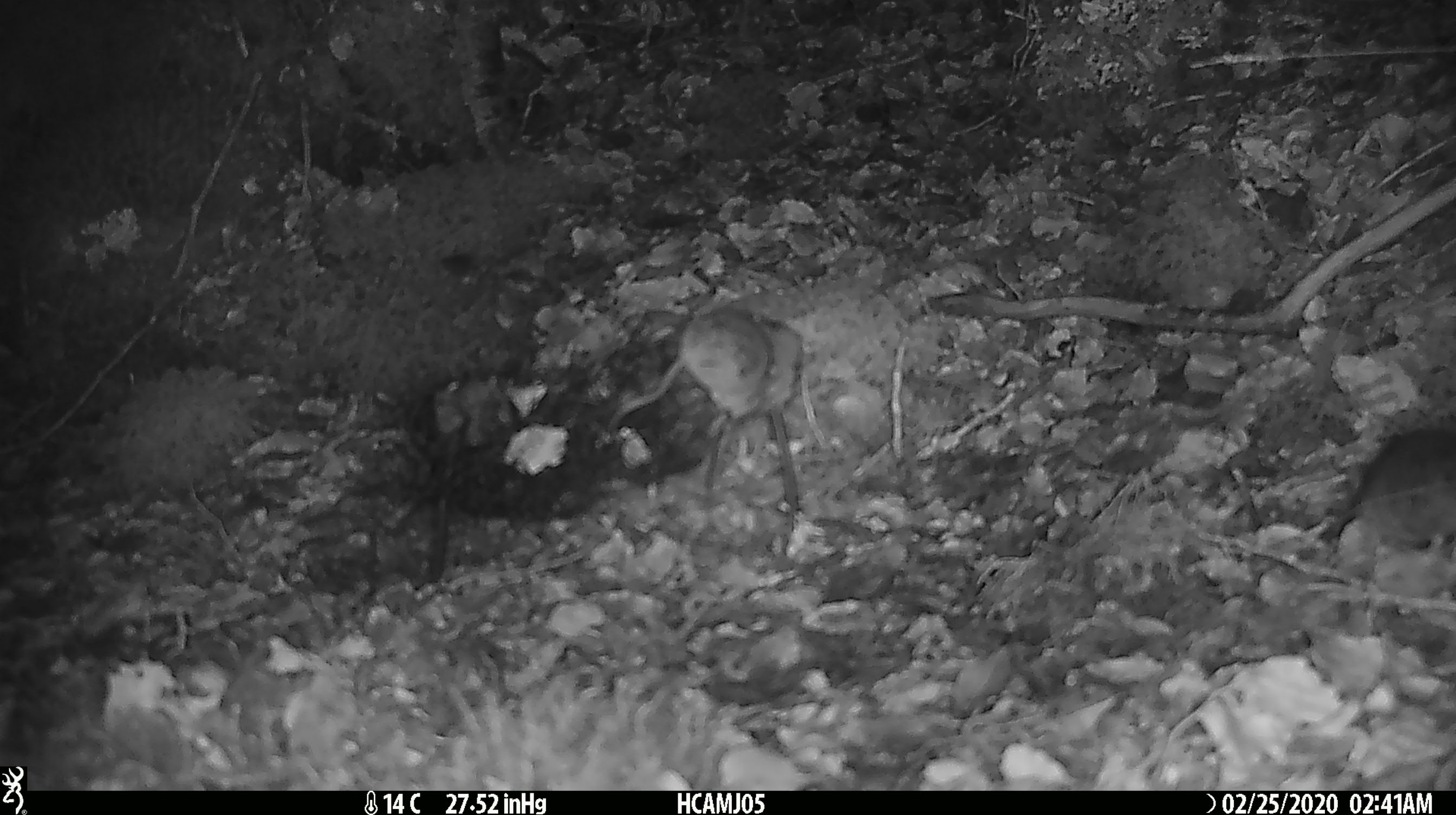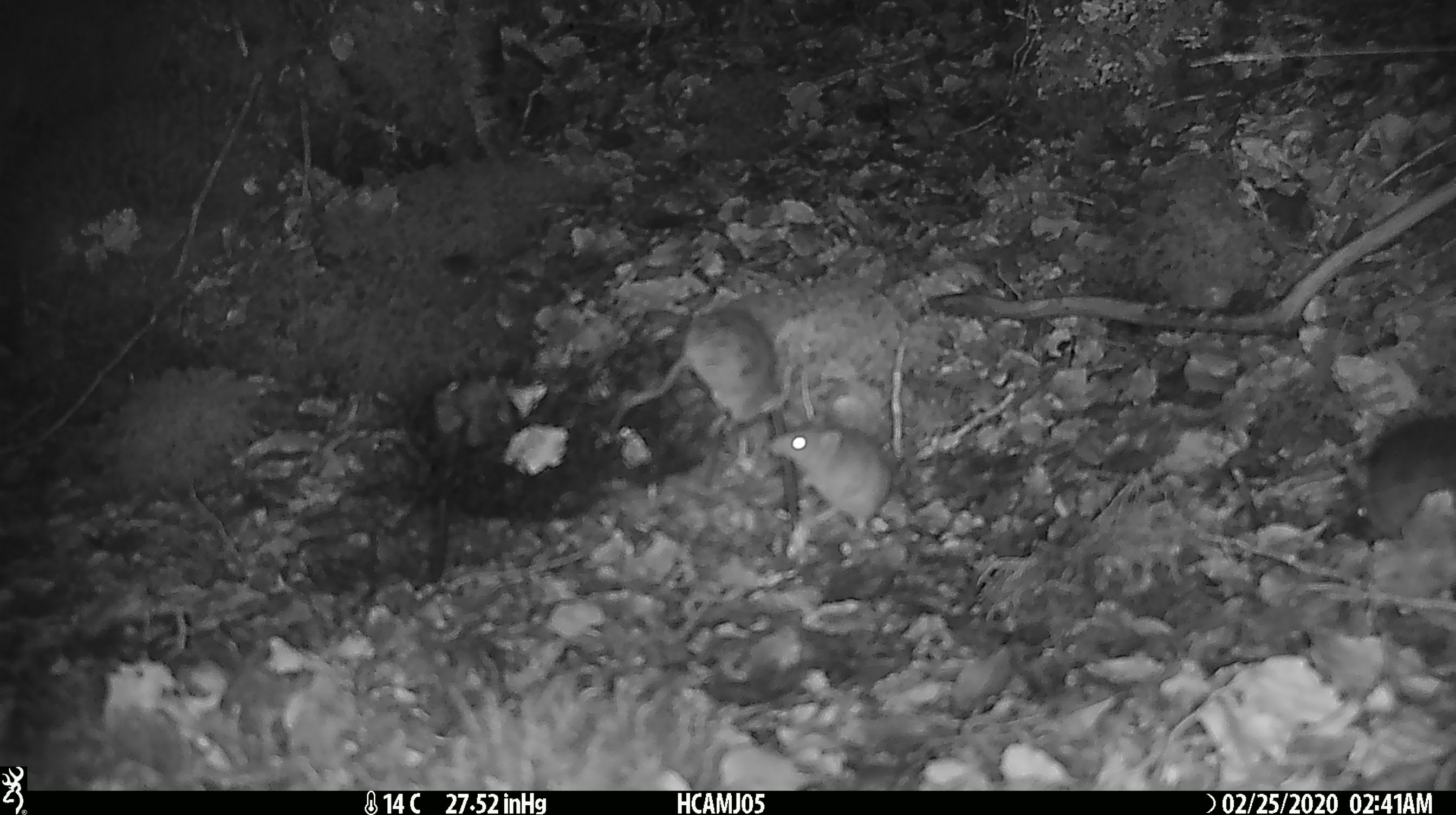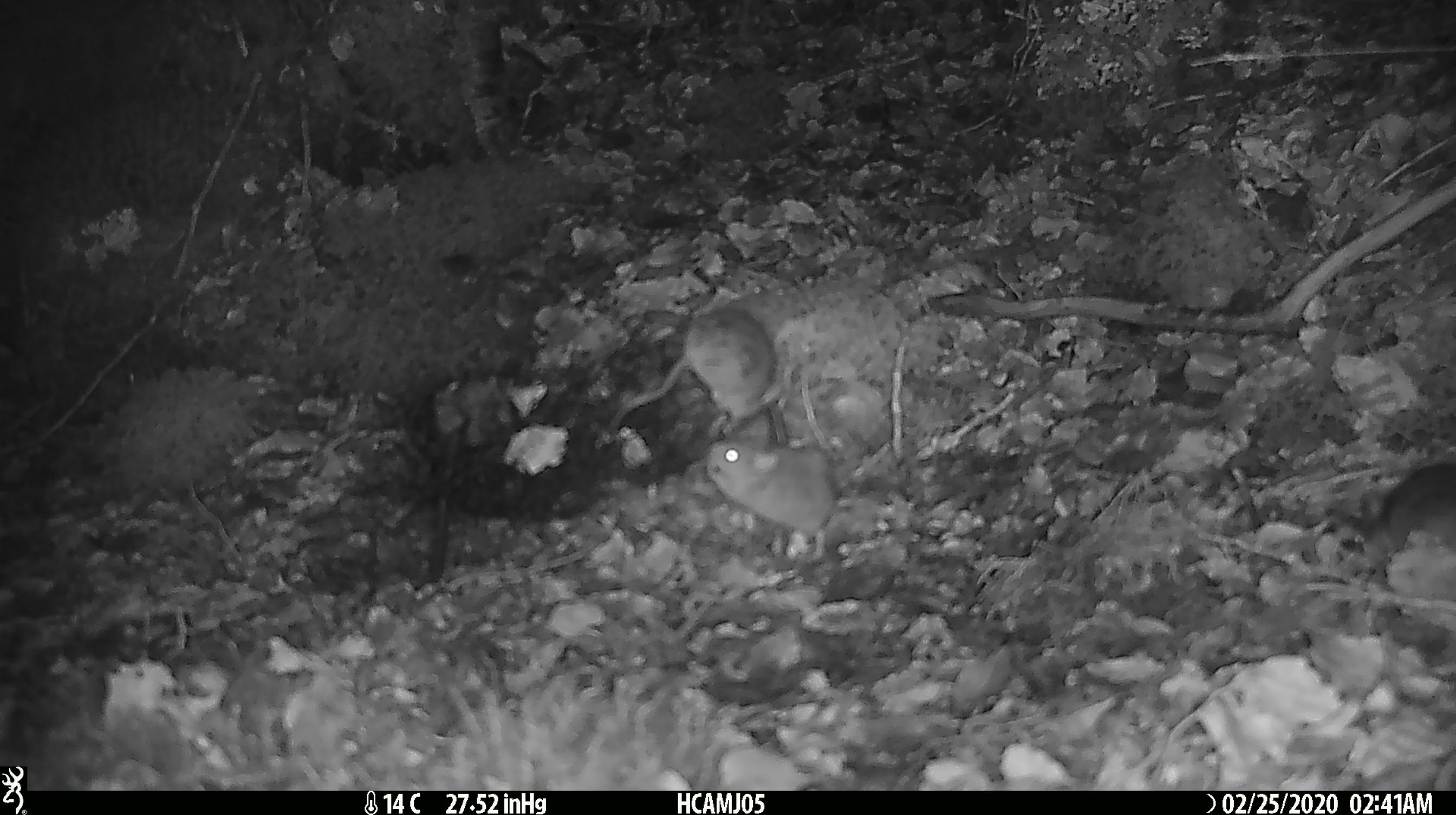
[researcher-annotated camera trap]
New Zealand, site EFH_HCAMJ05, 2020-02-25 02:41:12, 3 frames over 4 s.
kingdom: Animalia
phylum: Chordata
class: Mammalia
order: Rodentia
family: Muridae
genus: Mus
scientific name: Mus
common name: mouse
Mouse (Mus).